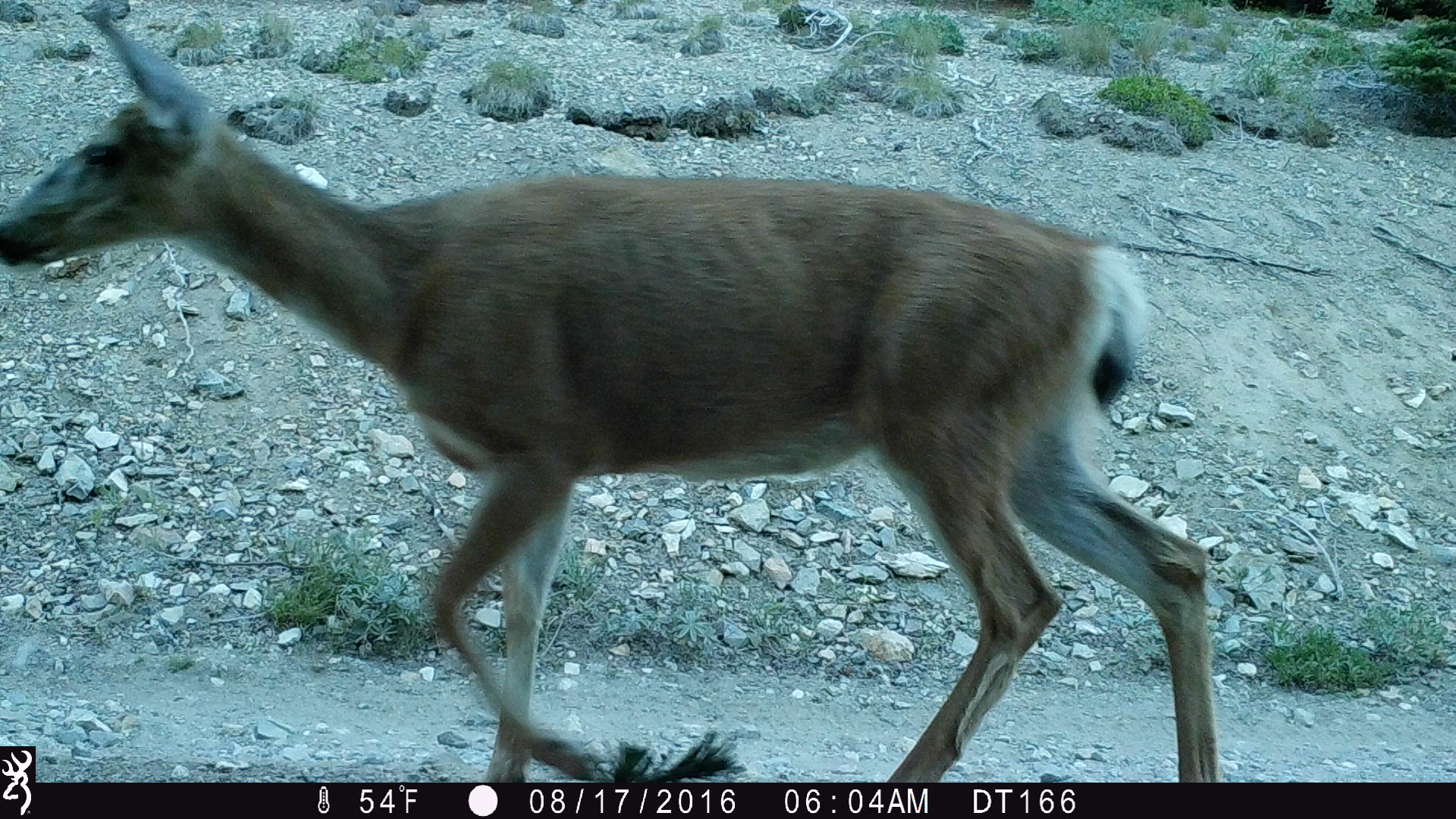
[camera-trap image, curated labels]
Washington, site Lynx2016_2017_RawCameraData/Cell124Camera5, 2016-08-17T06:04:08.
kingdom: Animalia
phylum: Chordata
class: Mammalia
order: Artiodactyla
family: Cervidae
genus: Odocoileus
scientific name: Odocoileus hemionus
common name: mule deer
Odocoileus hemionus (mule deer). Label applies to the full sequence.